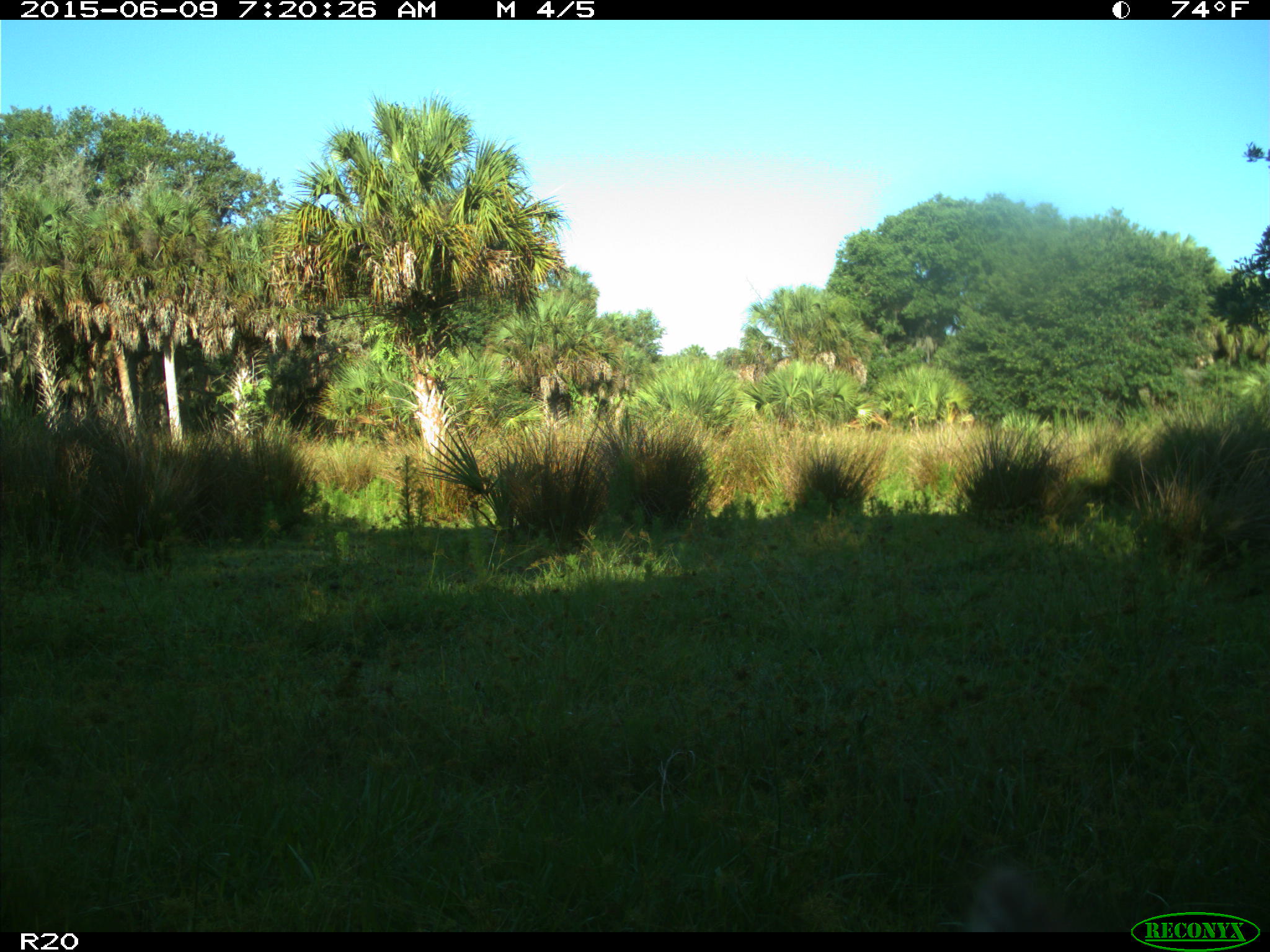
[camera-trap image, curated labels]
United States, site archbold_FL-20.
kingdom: Animalia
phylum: Chordata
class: Mammalia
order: Artiodactyla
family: Bovidae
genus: Bos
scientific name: Bos taurus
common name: domestic cow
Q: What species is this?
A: Bos taurus (domestic cow).